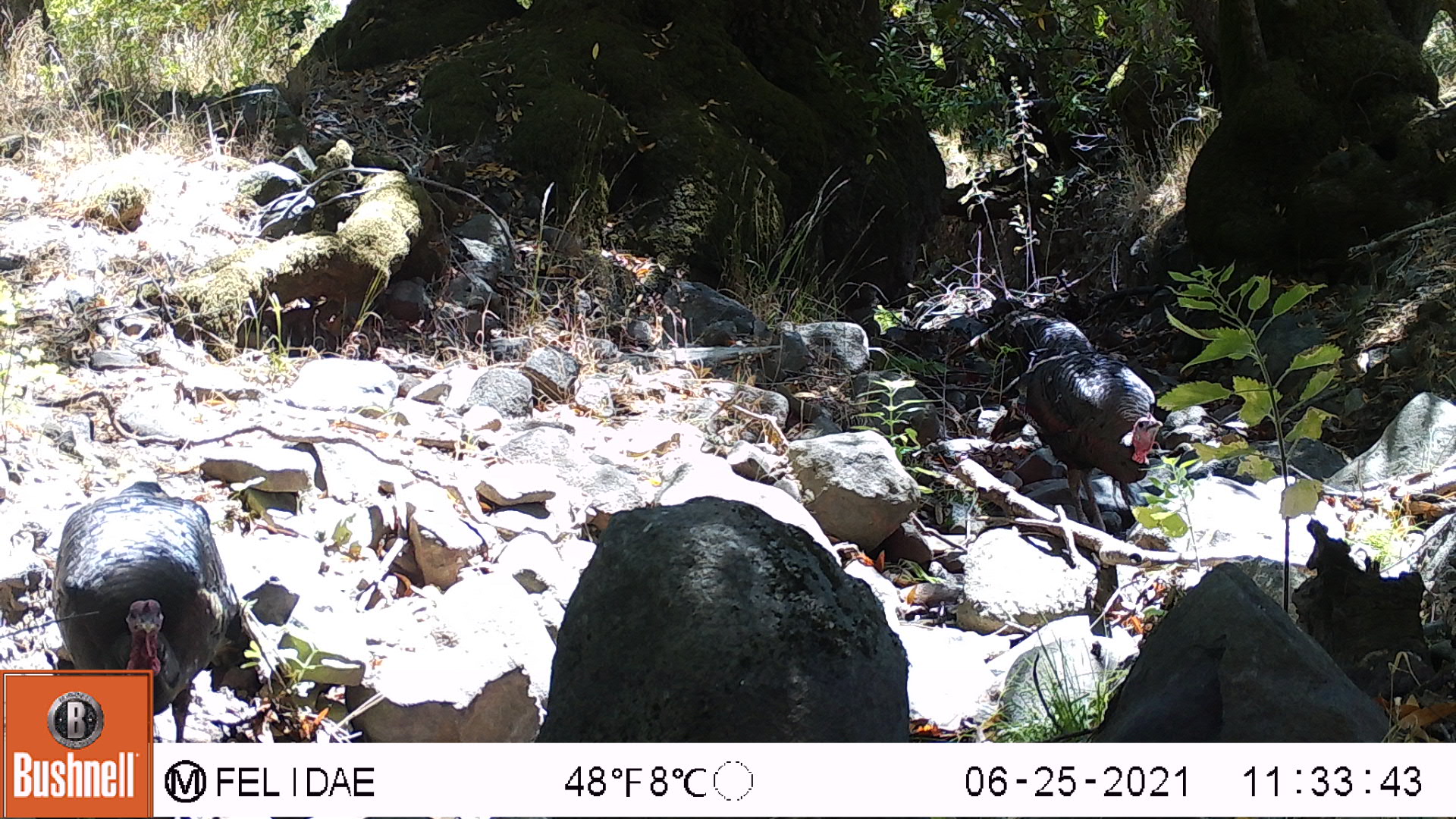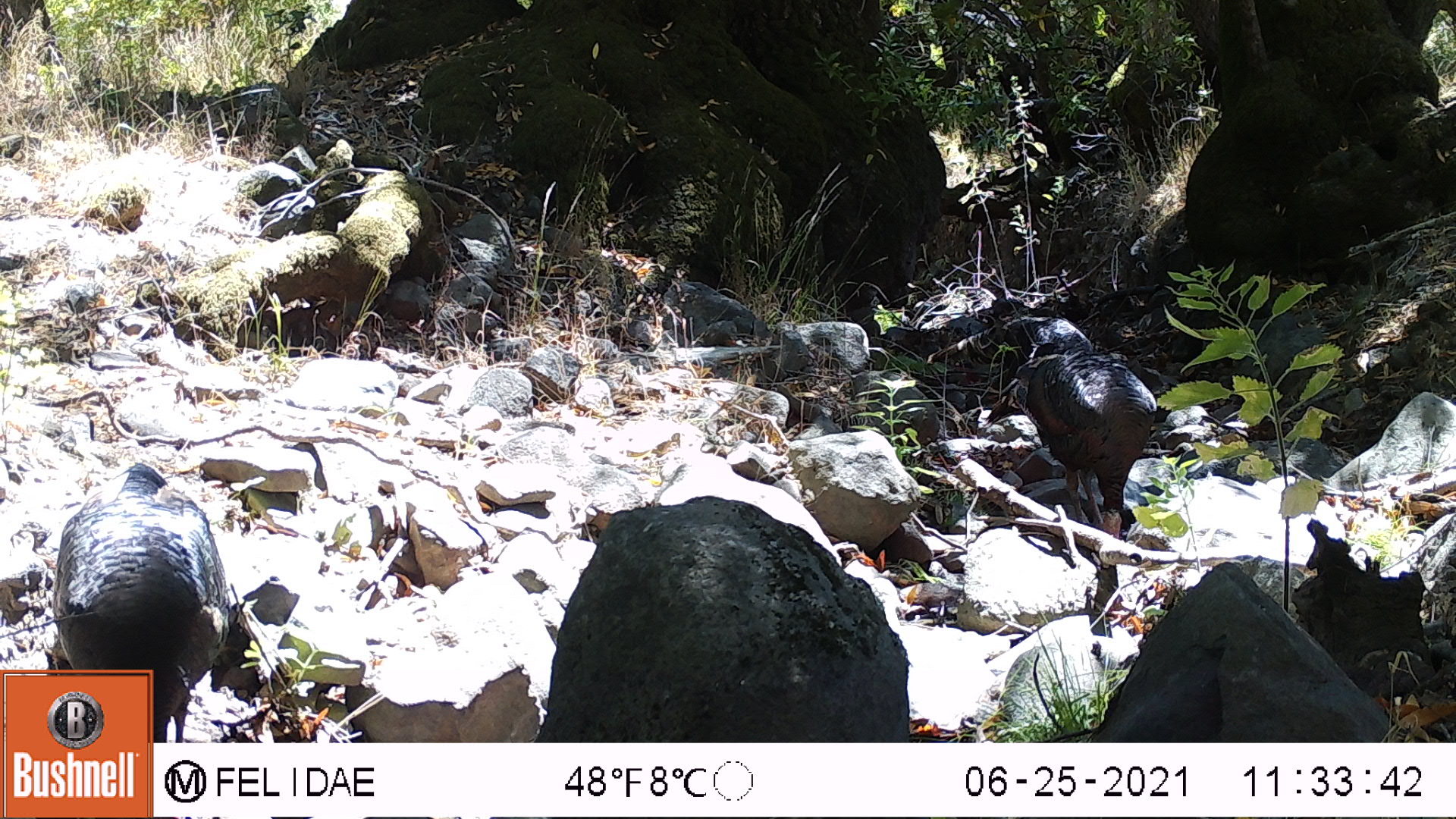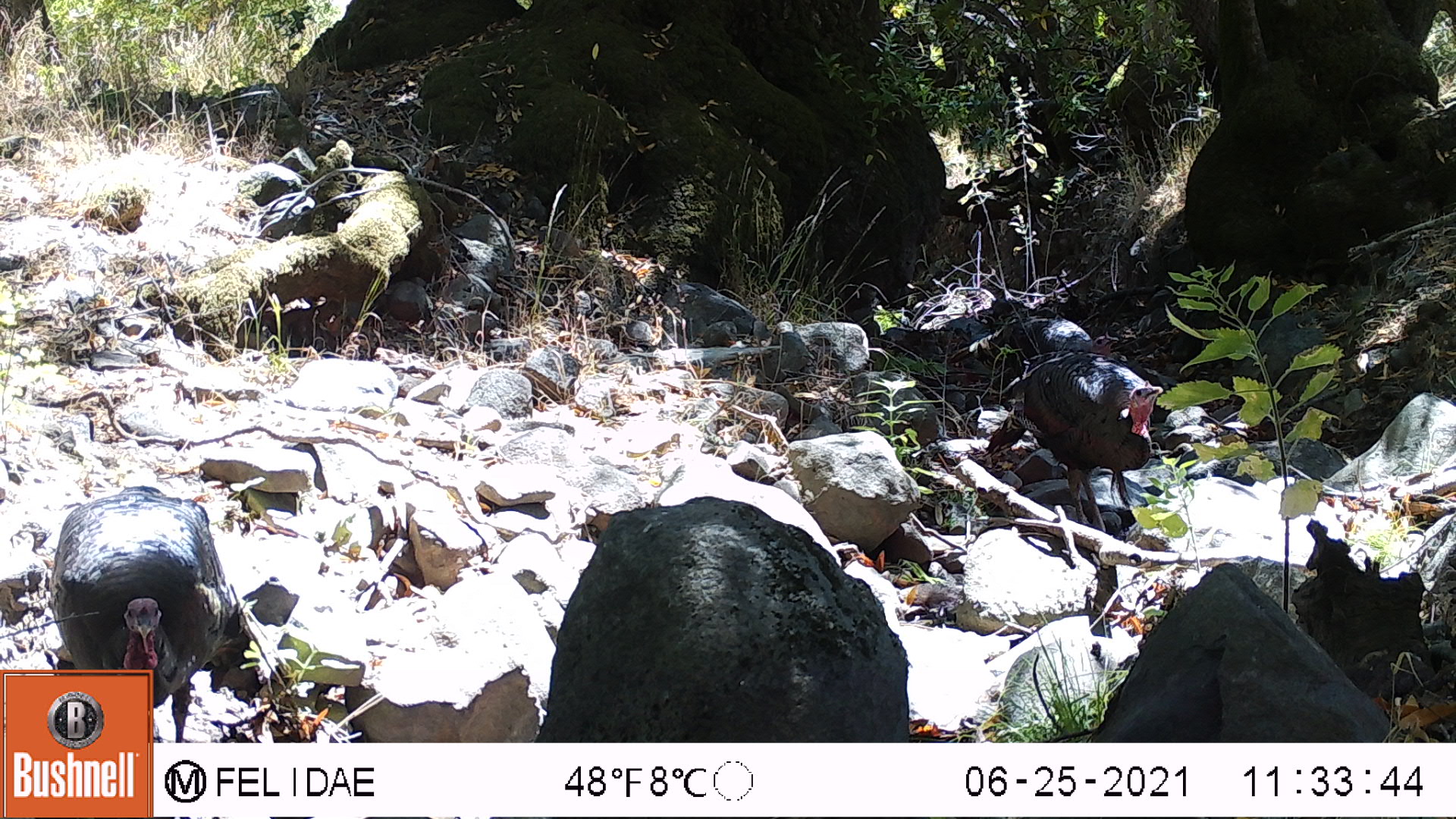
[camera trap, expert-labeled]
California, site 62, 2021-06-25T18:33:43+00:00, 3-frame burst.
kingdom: Animalia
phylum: Chordata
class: Aves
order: Galliformes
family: Phasianidae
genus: Meleagris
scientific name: Meleagris gallopavo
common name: turkey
Turkey (Meleagris gallopavo).